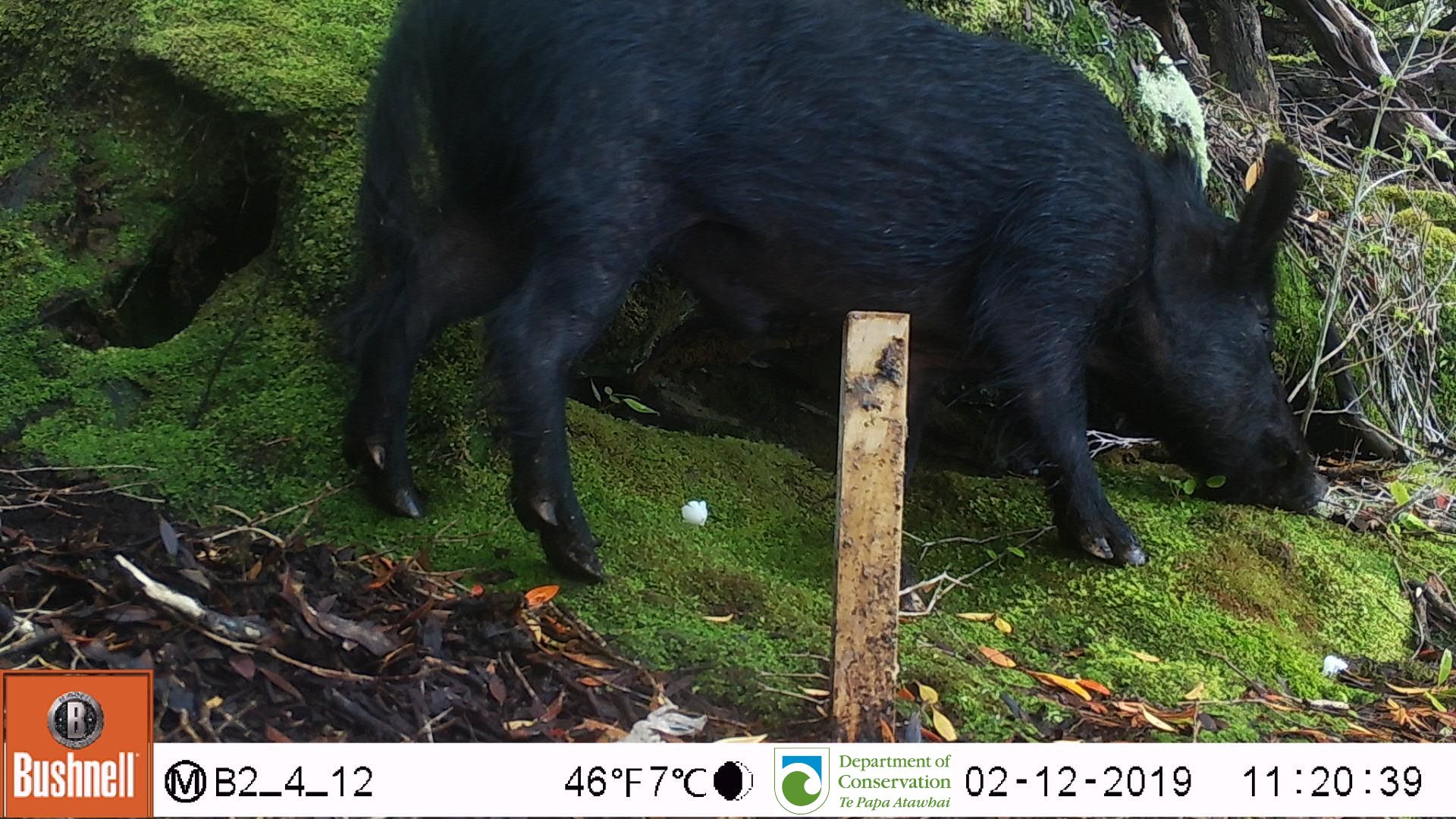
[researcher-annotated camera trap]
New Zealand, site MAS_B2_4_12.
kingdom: Animalia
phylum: Chordata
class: Mammalia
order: Artiodactyla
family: Suidae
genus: Sus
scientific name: Sus scrofa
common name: pig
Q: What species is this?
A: Pig (Sus scrofa).